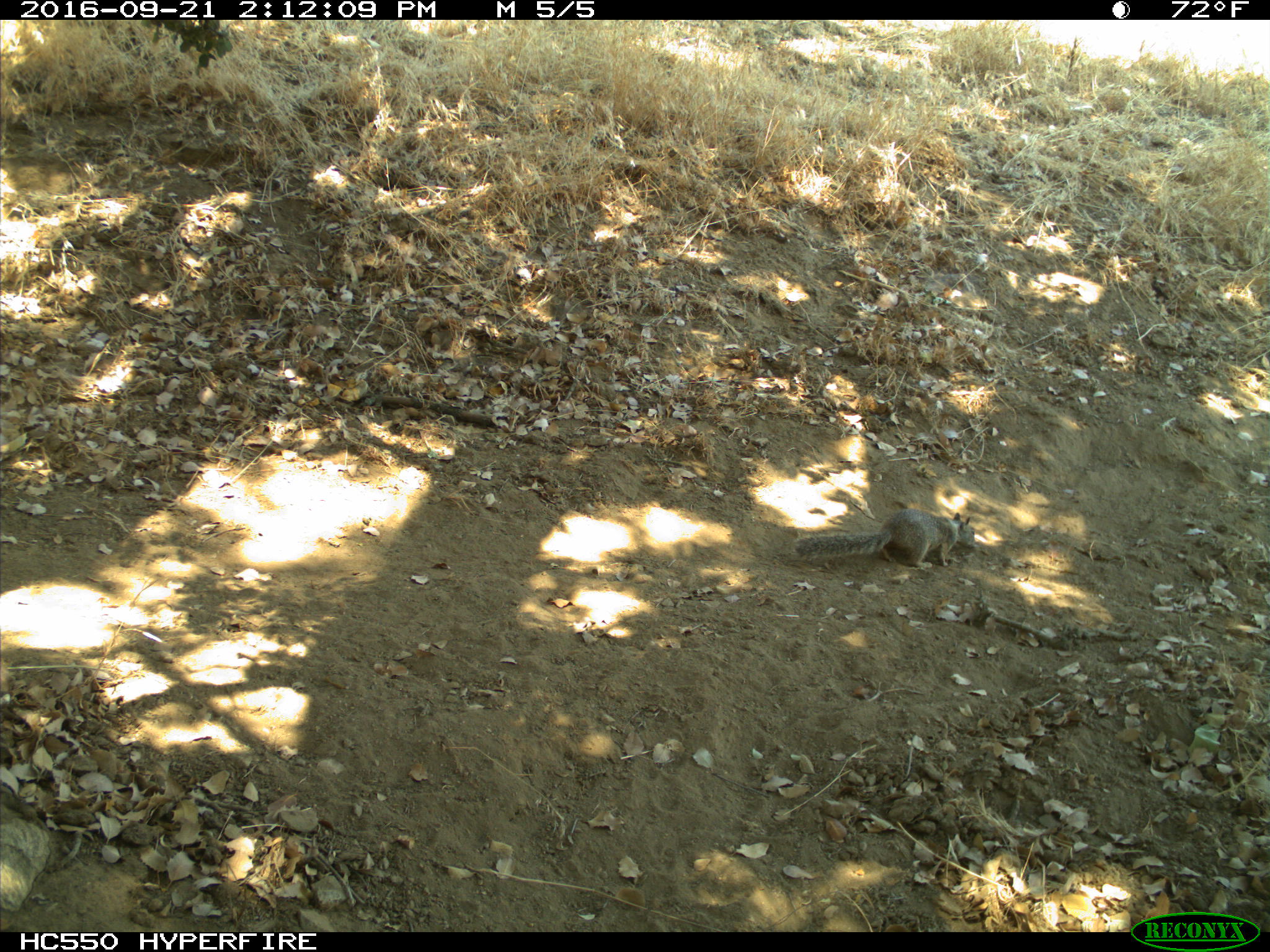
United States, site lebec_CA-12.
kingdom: Animalia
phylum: Chordata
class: Mammalia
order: Rodentia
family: Sciuridae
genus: Otospermophilus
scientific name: Otospermophilus beecheyi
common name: california ground squirrel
Otospermophilus beecheyi (california ground squirrel).